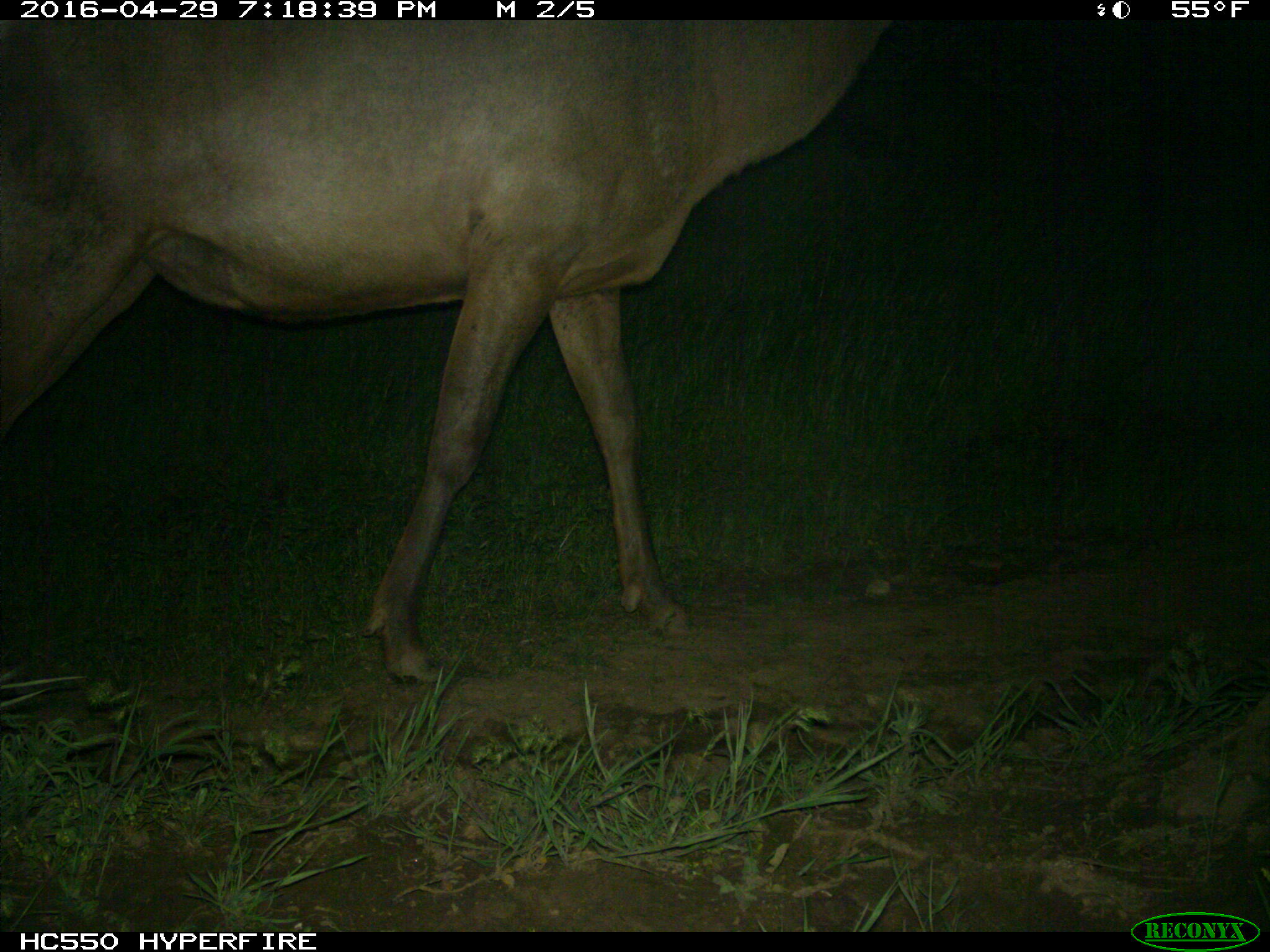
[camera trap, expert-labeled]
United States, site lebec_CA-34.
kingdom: Animalia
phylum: Chordata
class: Mammalia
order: Artiodactyla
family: Cervidae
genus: Cervus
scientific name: Cervus canadensis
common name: elk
Cervus canadensis (elk).